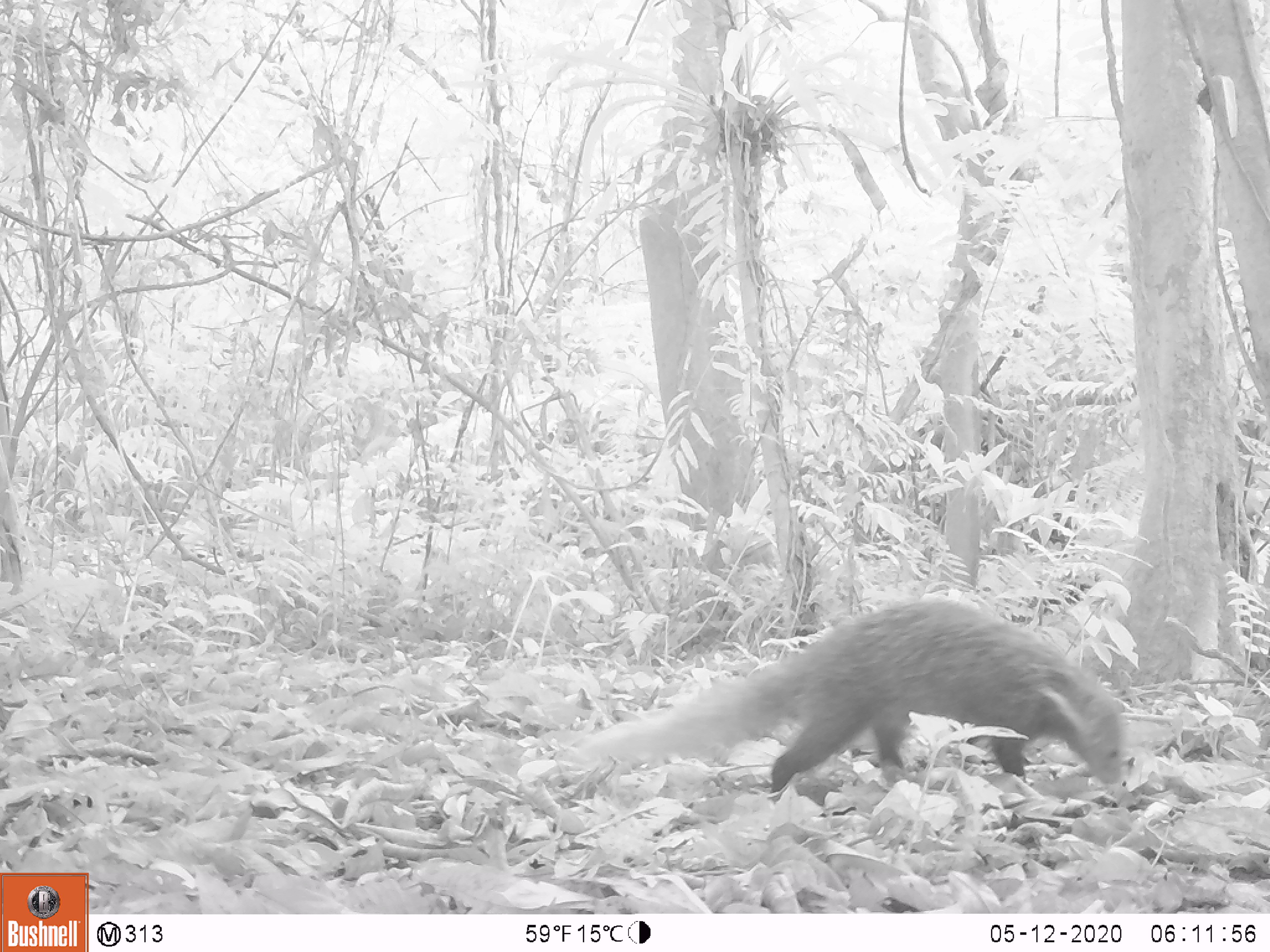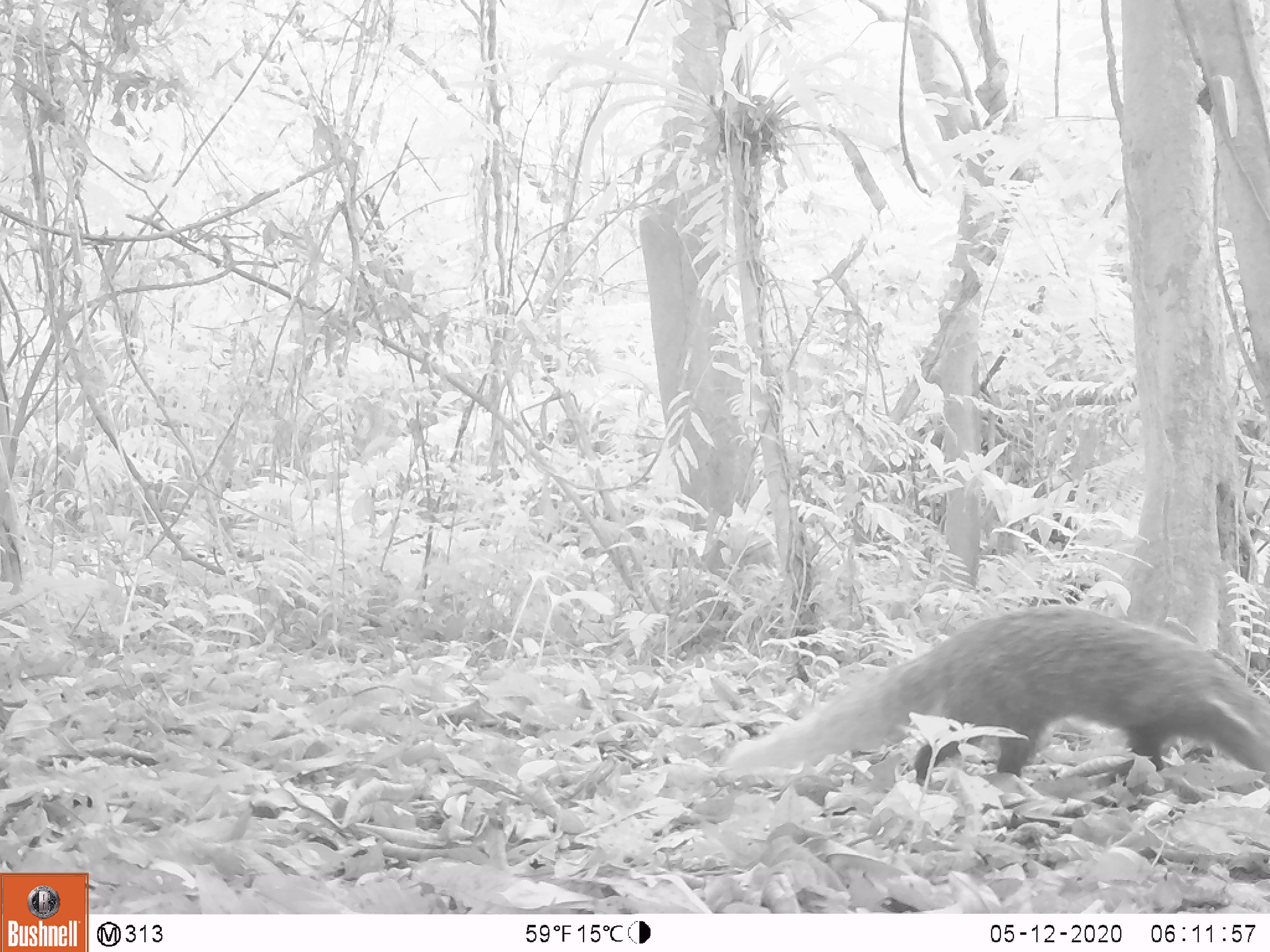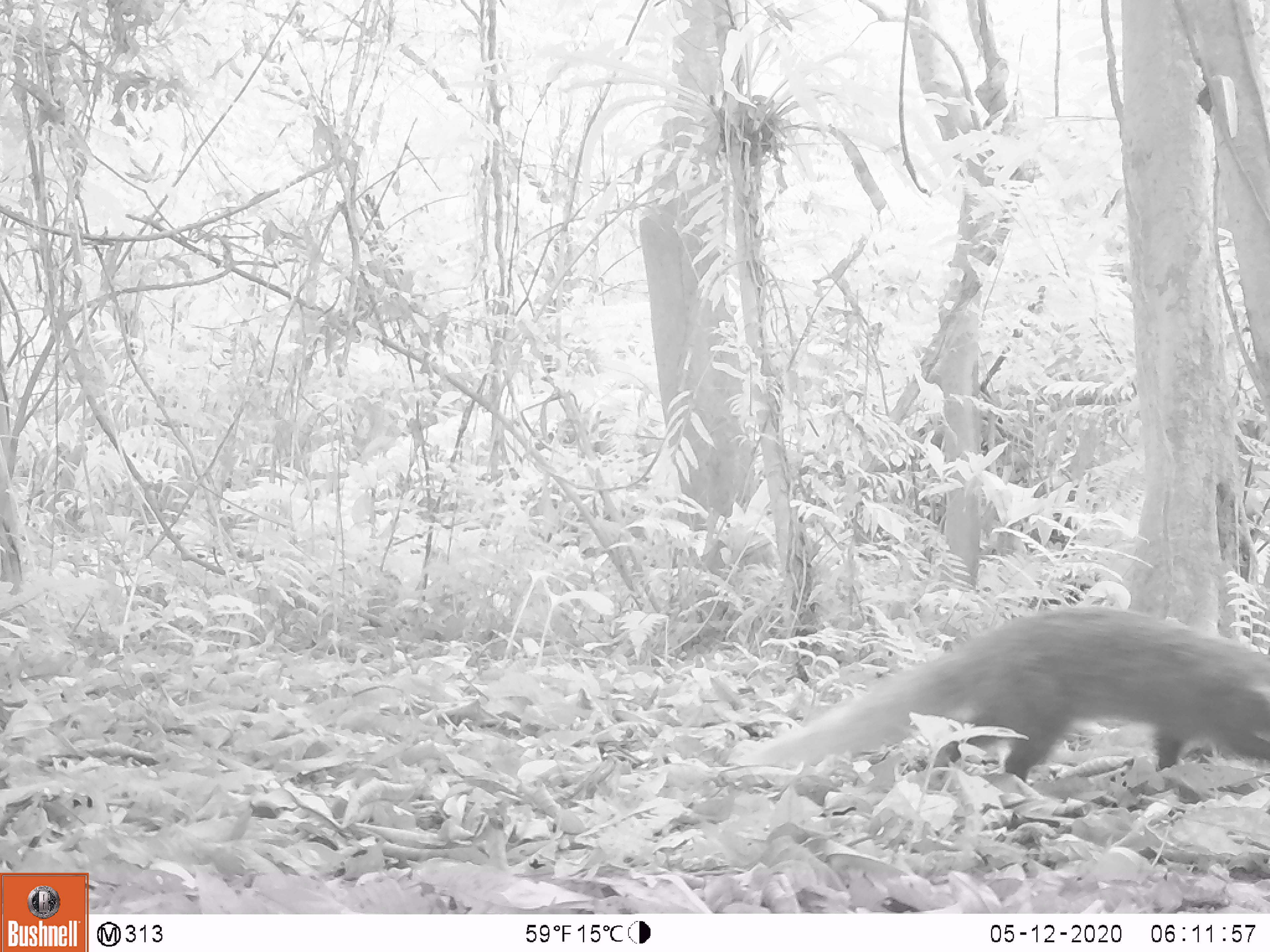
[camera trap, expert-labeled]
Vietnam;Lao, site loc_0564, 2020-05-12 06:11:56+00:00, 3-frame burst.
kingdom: Animalia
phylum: Chordata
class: Mammalia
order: Carnivora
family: Herpestidae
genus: Urva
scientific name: Urva urva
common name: crab-eating mongoose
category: crab eating mongoose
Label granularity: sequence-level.